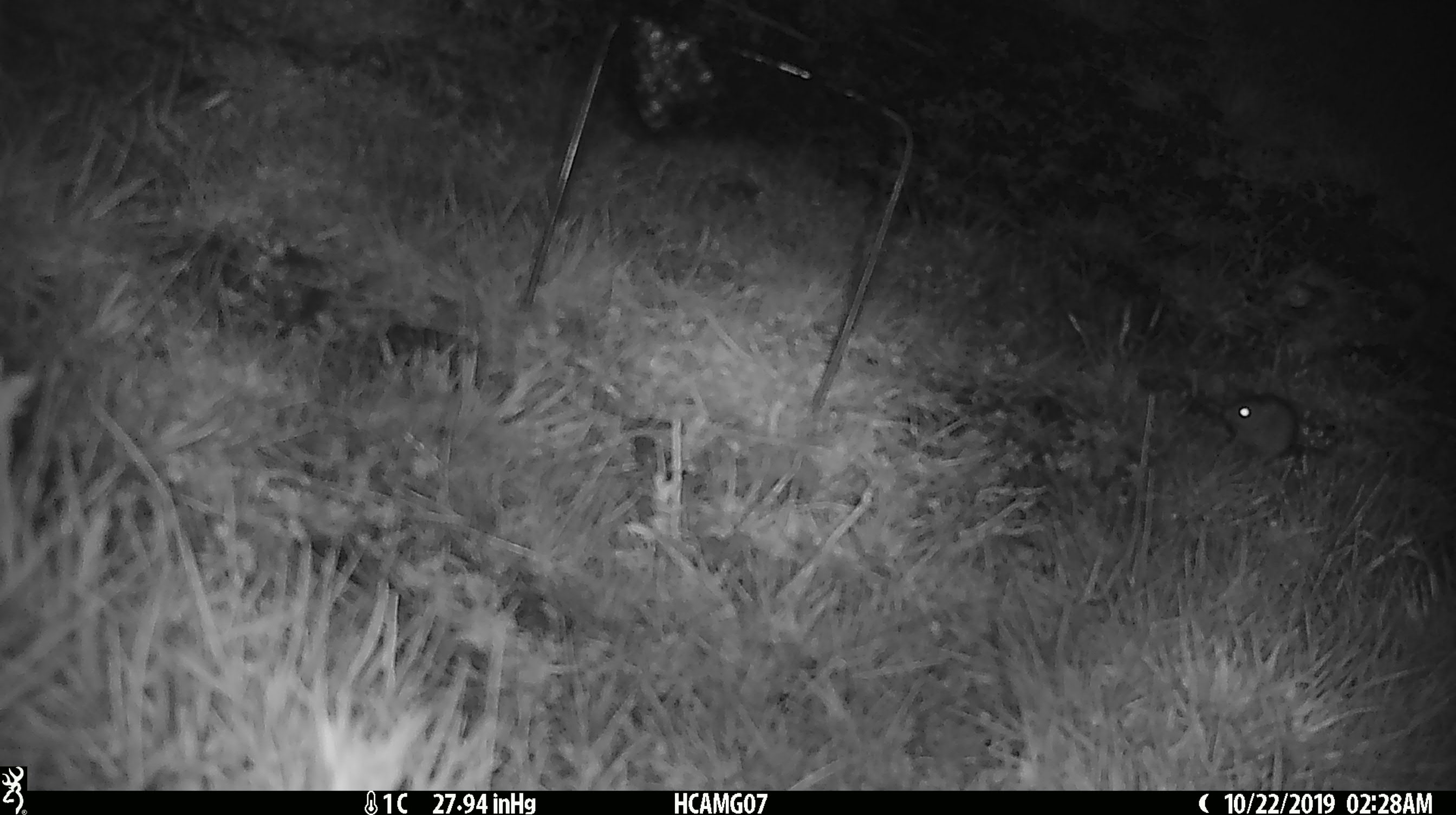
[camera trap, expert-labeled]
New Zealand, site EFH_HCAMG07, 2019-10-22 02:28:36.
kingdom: Animalia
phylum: Chordata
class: Mammalia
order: Rodentia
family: Muridae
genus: Mus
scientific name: Mus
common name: mouse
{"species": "mouse (Mus)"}